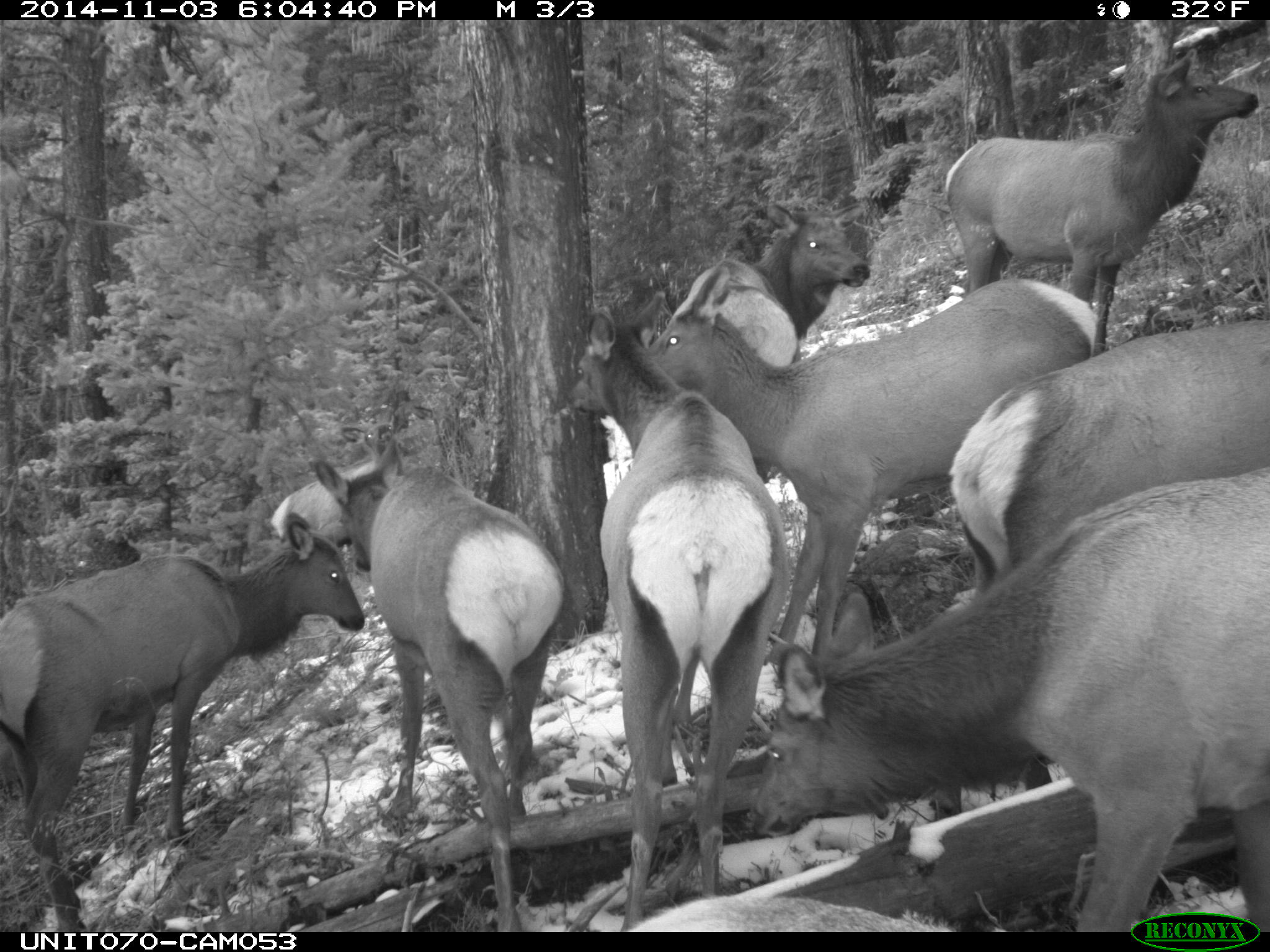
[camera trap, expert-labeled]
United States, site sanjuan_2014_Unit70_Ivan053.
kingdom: Animalia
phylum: Chordata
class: Mammalia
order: Artiodactyla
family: Cervidae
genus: Cervus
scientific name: Cervus elaphus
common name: red deer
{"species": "Cervus elaphus (red deer)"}